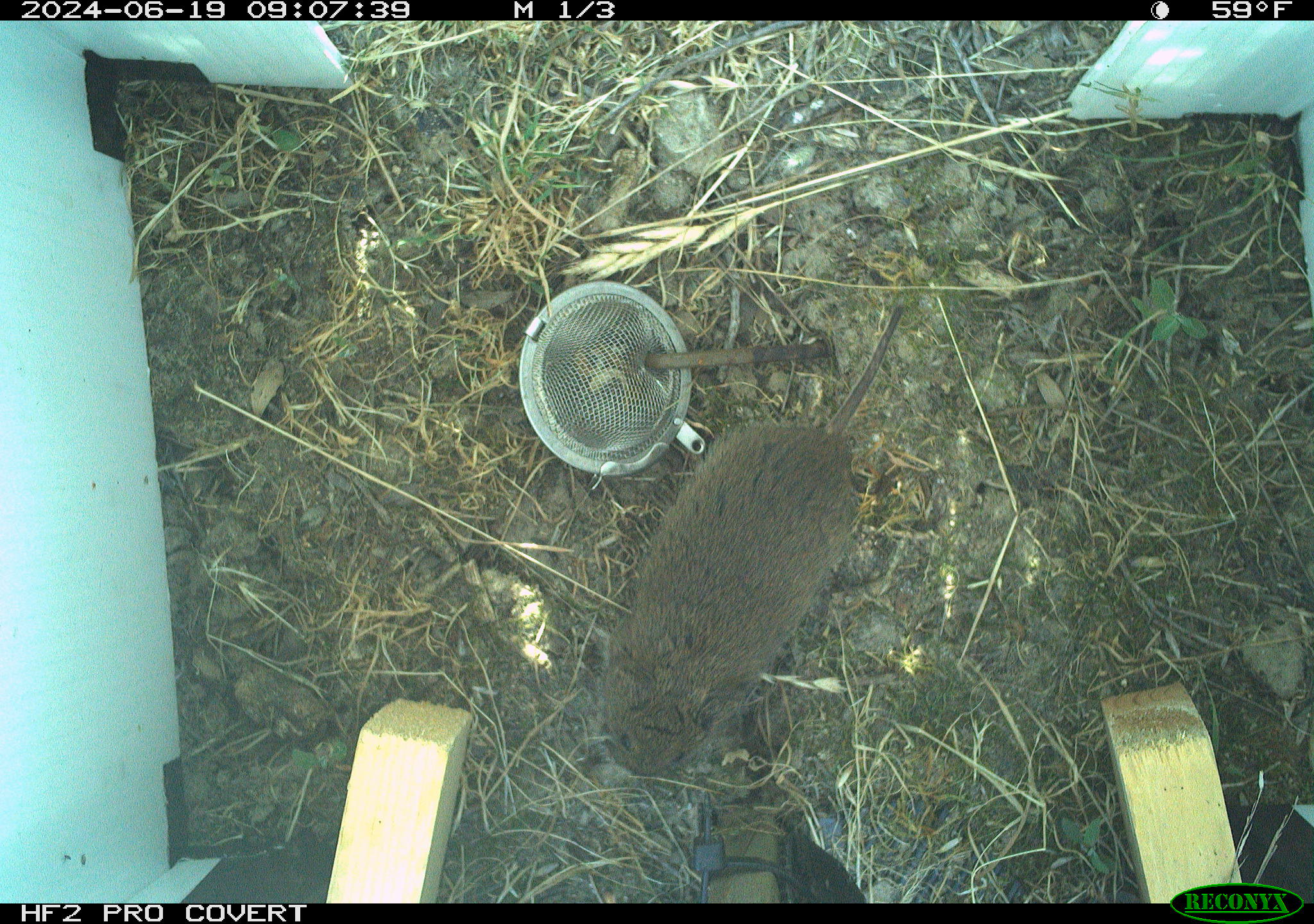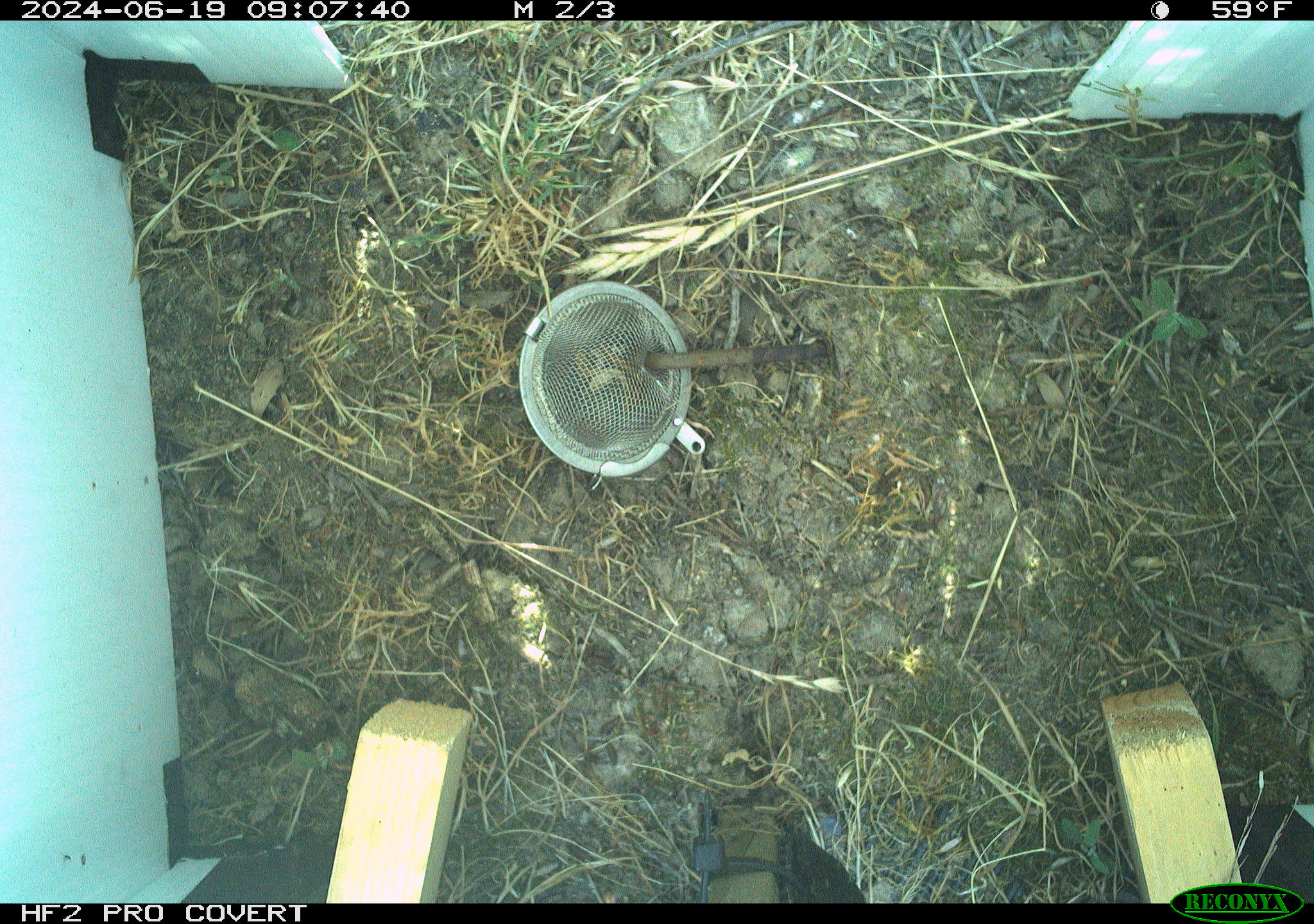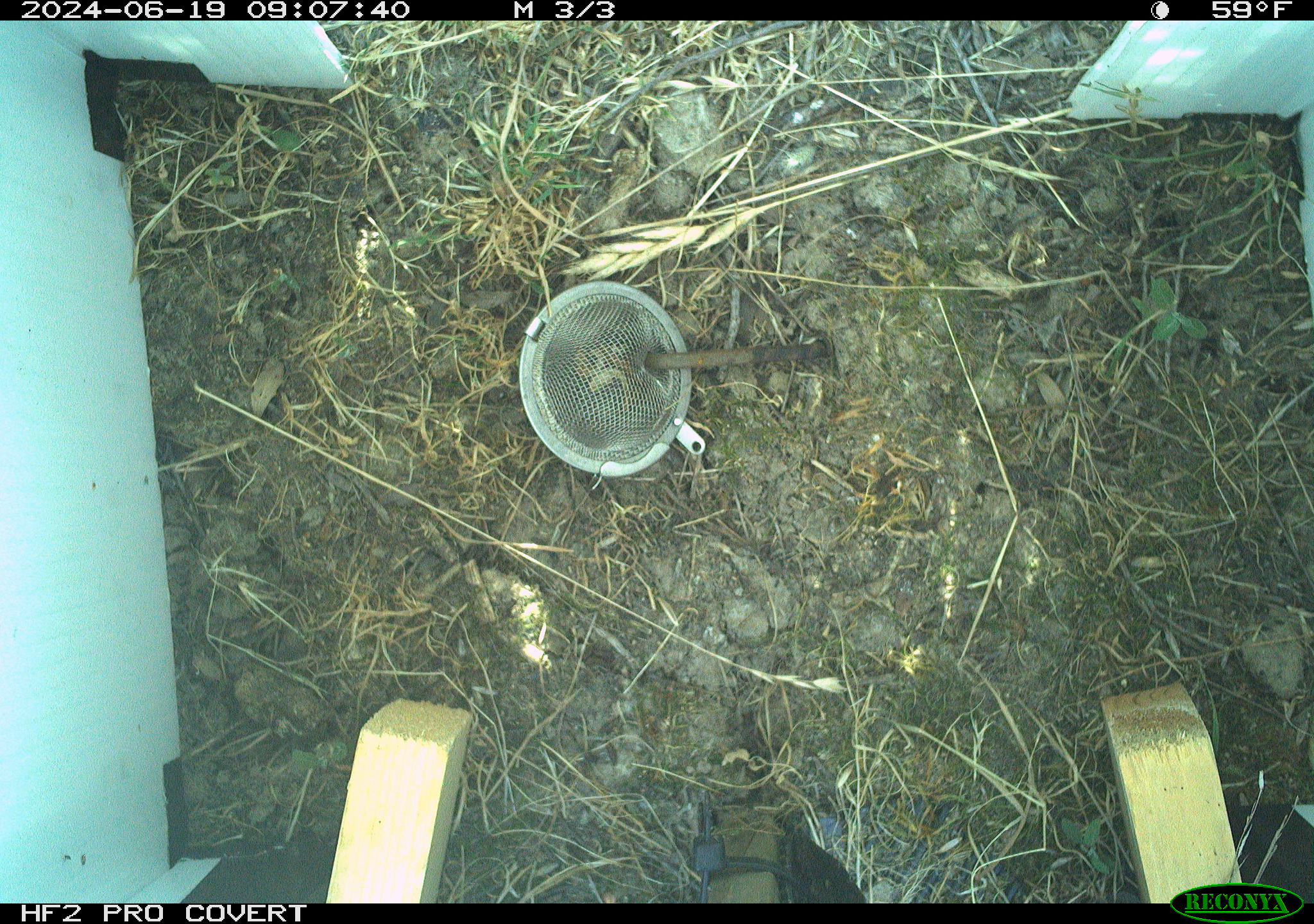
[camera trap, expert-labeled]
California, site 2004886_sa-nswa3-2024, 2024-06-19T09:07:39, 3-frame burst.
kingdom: Animalia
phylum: Chordata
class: Mammalia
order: Rodentia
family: Cricetidae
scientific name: Arvicolinae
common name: voles, lemmings, and muskrats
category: arvicolinae subfamily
Arvicolinae subfamily (voles, lemmings, and muskrats) (Arvicolinae).